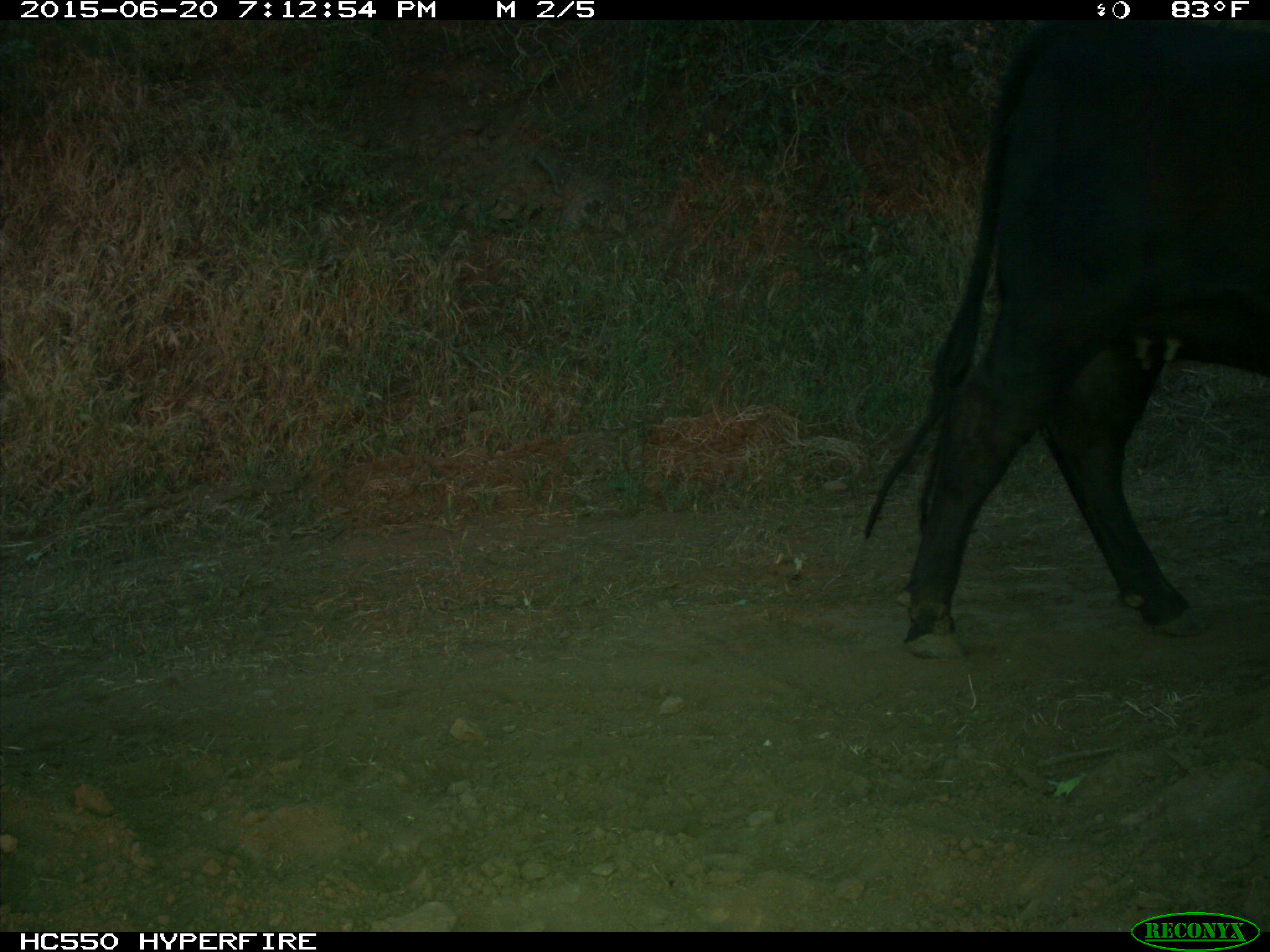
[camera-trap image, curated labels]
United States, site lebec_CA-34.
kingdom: Animalia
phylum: Chordata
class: Mammalia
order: Artiodactyla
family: Bovidae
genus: Bos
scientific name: Bos taurus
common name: domestic cow